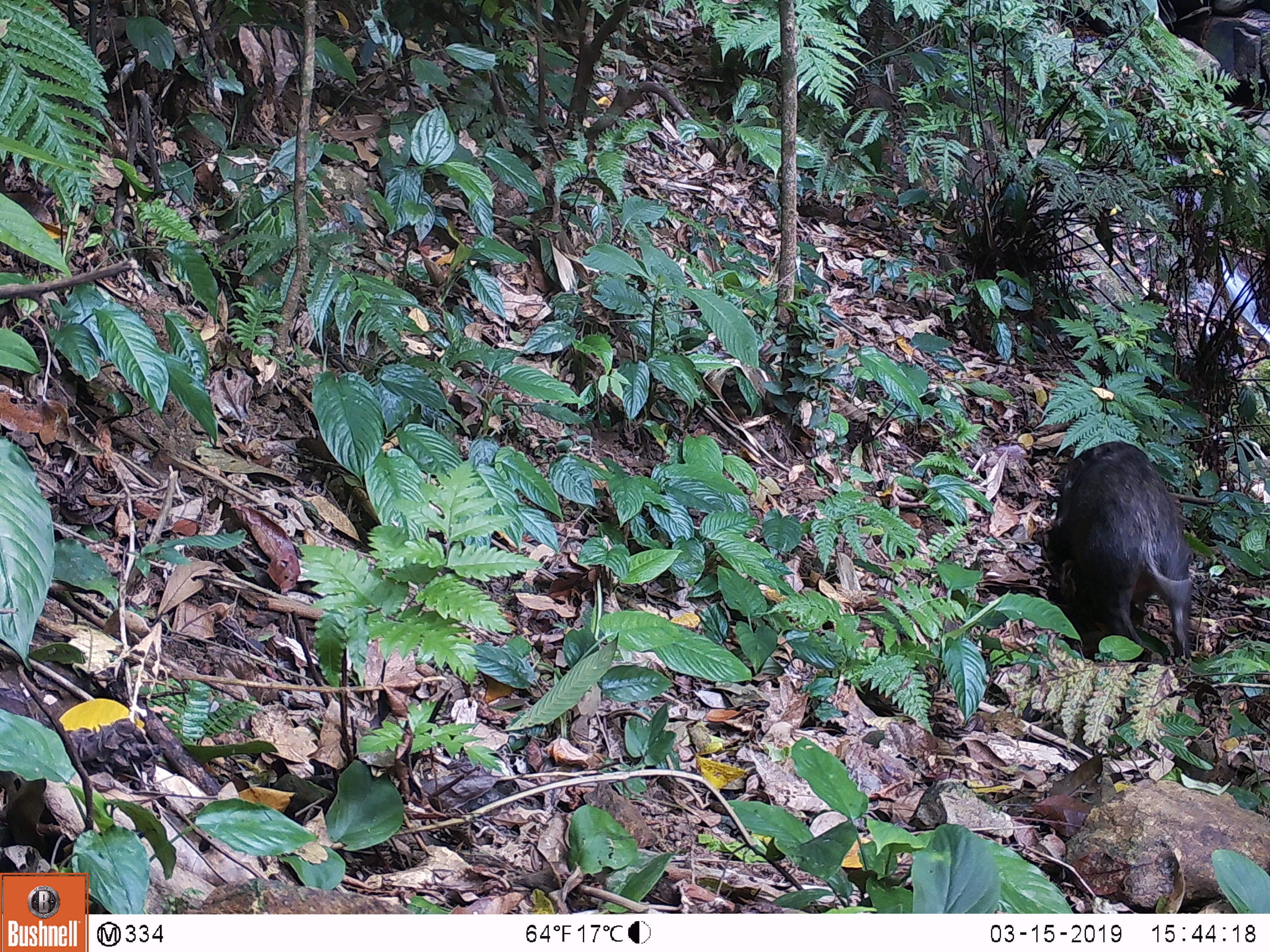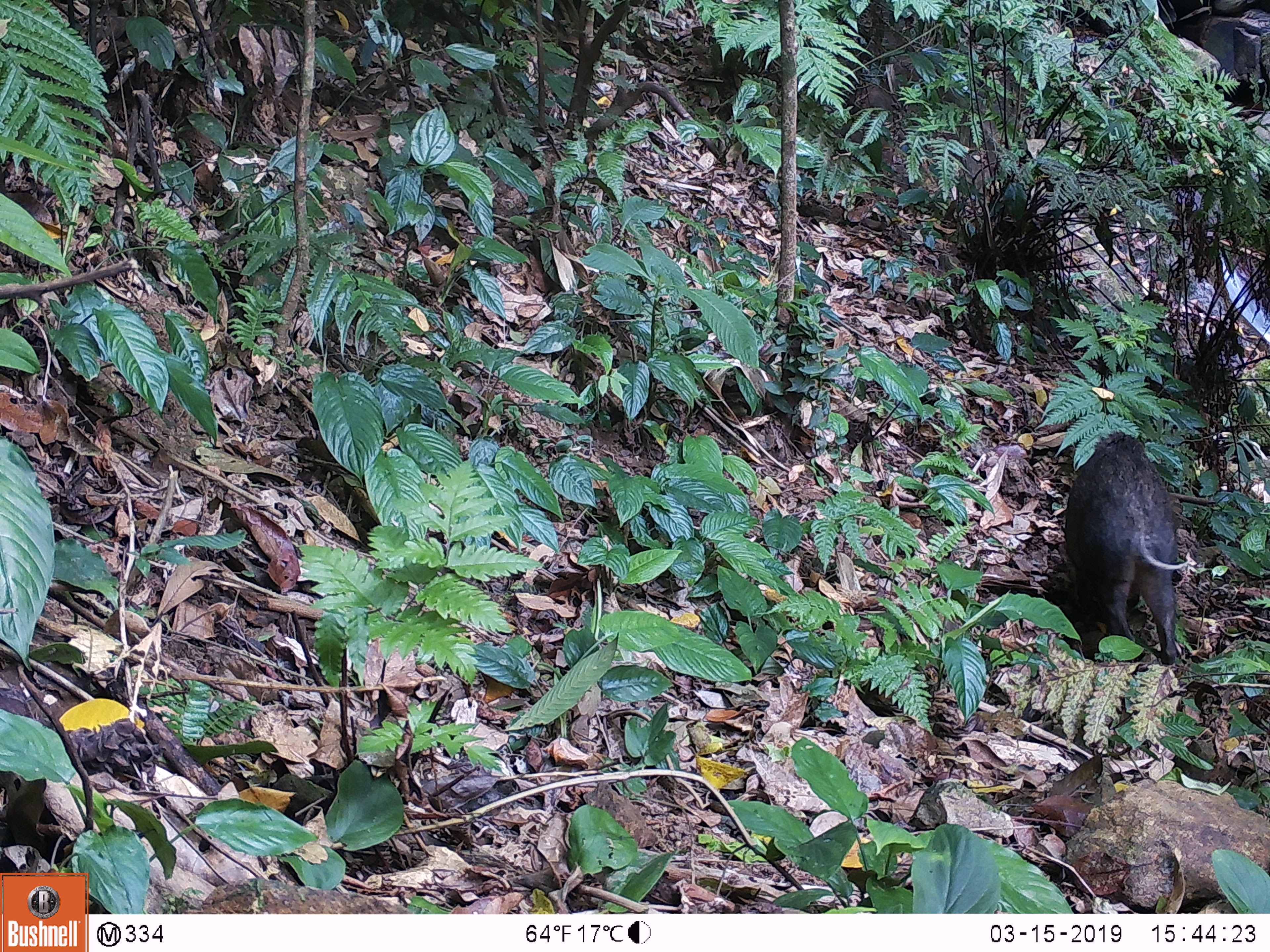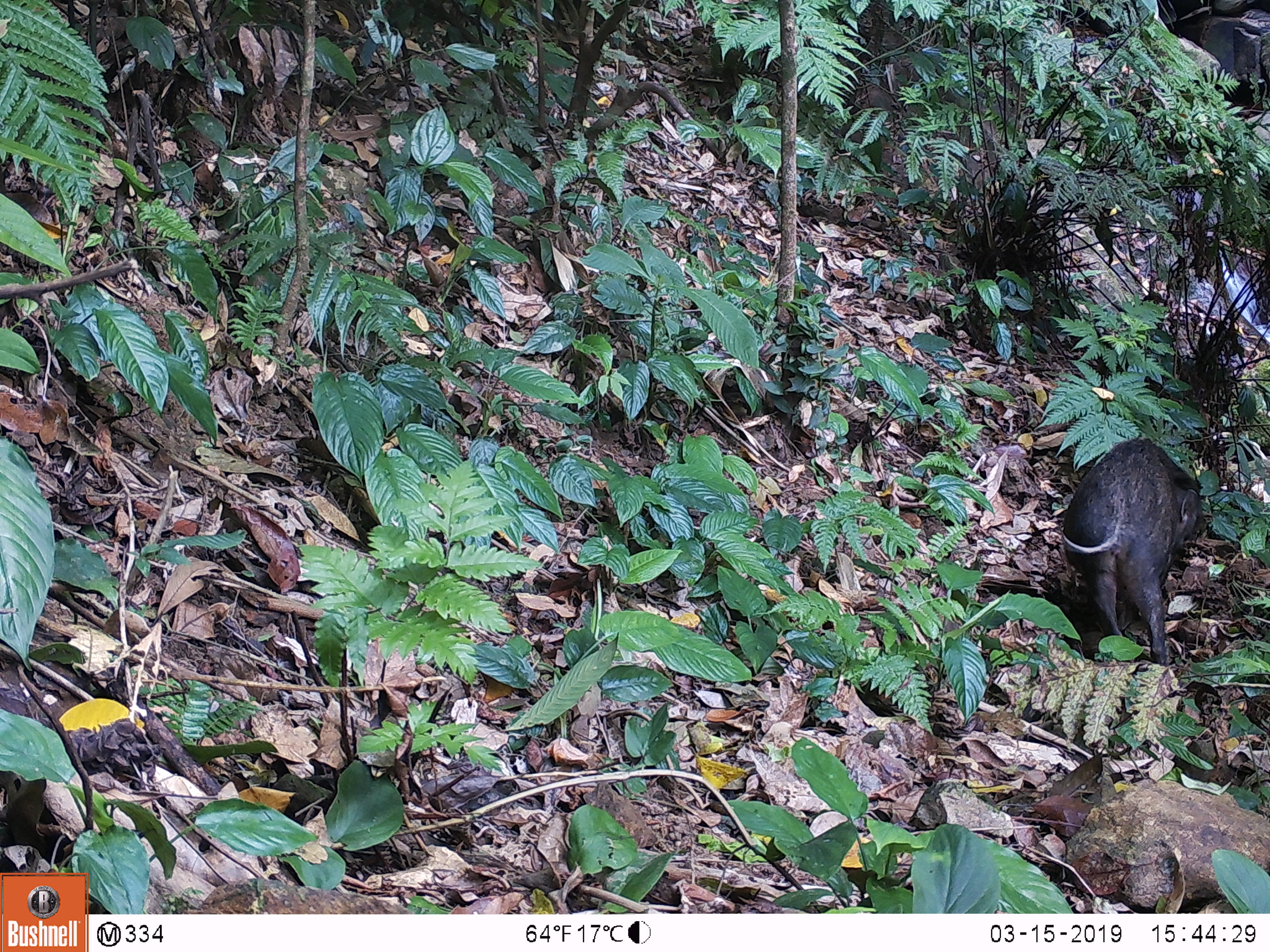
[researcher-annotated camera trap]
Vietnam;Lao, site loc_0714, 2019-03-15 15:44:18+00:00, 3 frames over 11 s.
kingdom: Animalia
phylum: Chordata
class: Mammalia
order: Artiodactyla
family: Suidae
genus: Sus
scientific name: Sus scrofa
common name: eurasian wild pig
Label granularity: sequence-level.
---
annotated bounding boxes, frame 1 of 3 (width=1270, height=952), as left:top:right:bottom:
eurasian wild pig: 1049:441:1192:658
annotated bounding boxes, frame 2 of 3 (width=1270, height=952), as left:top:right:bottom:
eurasian wild pig: 1064:431:1189:664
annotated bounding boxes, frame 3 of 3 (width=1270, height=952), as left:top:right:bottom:
eurasian wild pig: 1061:437:1204:664